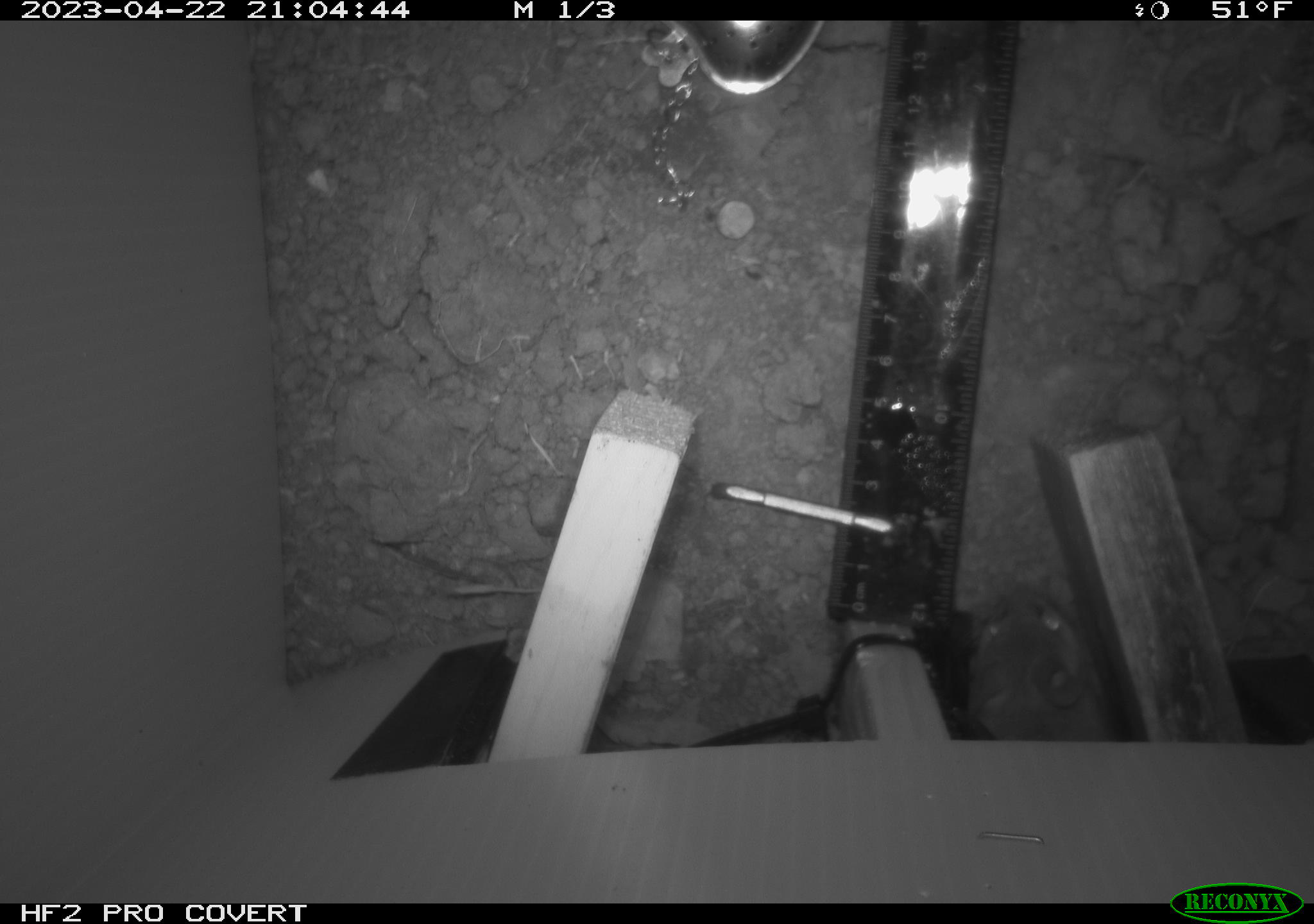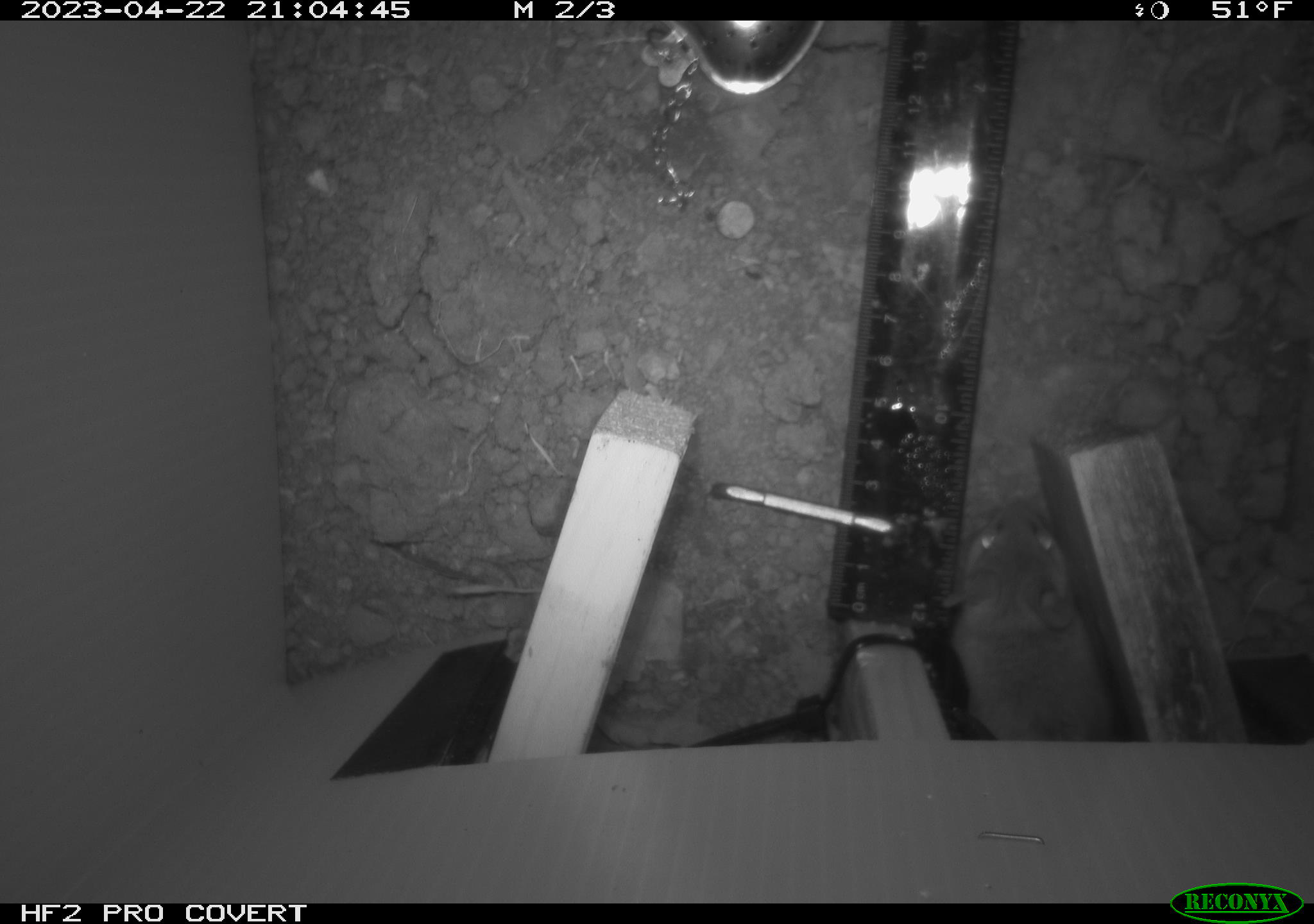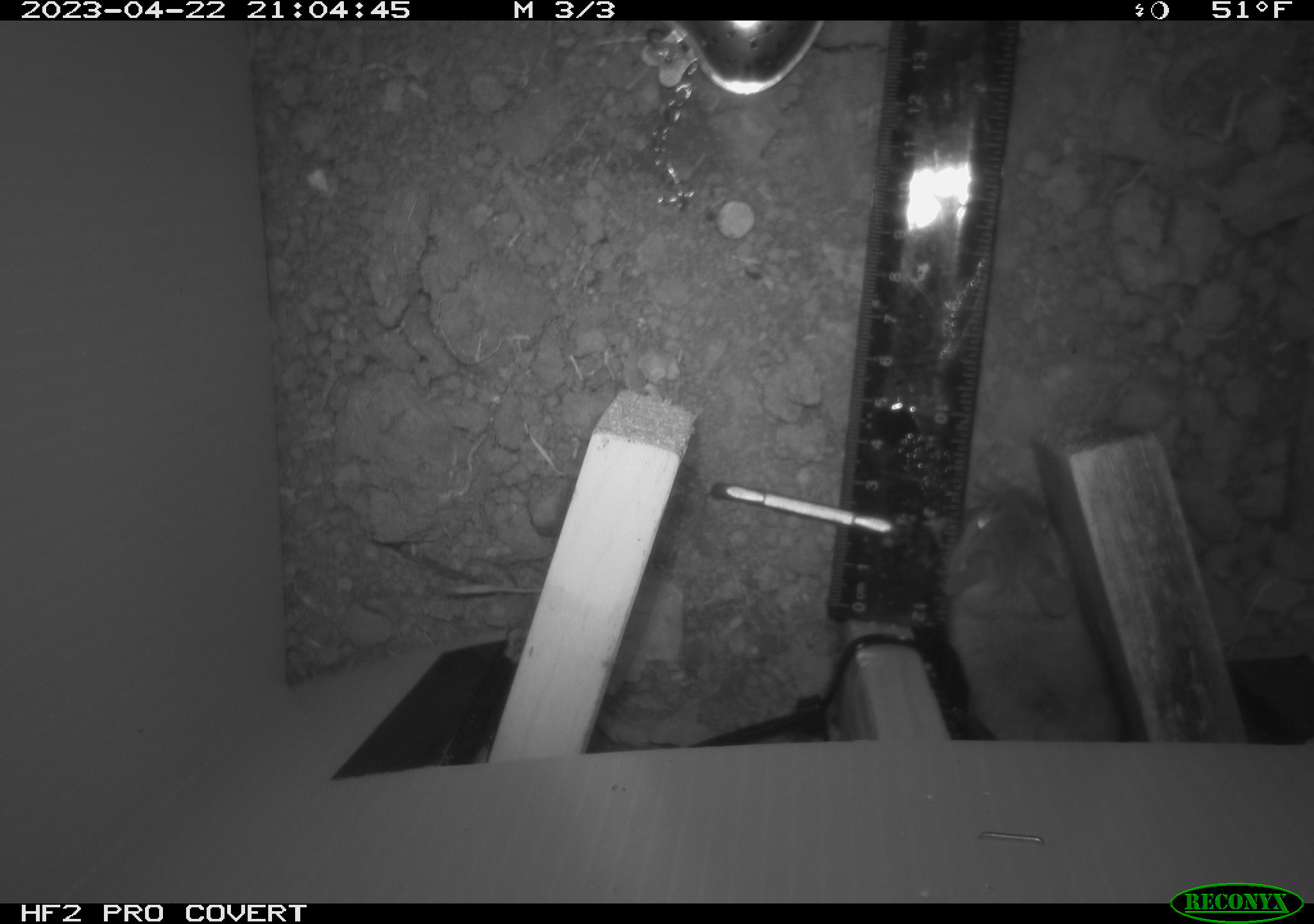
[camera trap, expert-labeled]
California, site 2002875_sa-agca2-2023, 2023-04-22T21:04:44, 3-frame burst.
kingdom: Animalia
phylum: Chordata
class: Mammalia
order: Rodentia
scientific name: Rodentia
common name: mouse species